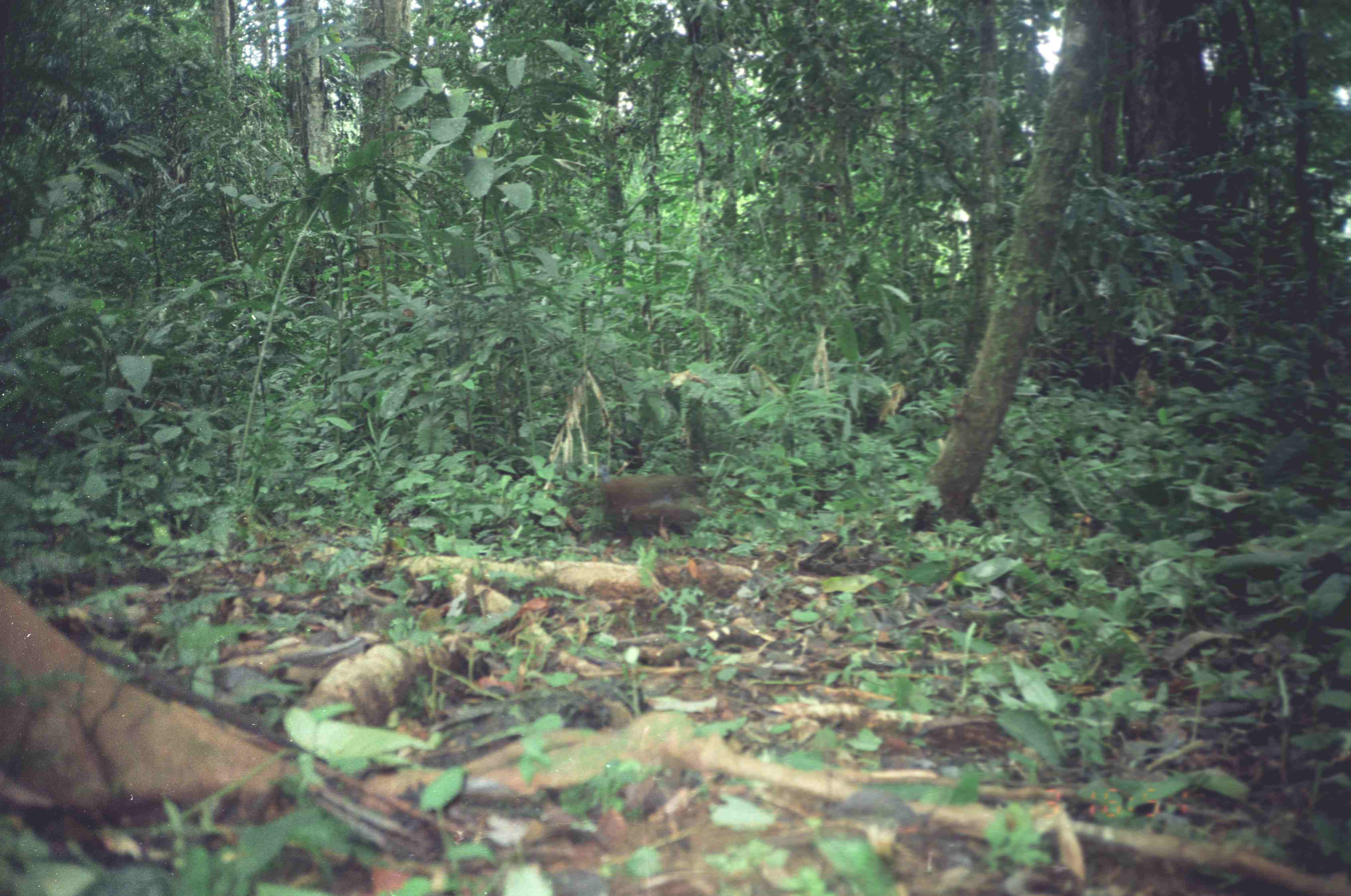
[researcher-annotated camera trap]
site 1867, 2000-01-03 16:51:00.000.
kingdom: Animalia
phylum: Chordata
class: Aves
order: Galliformes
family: Phasianidae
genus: Argusianus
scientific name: Argusianus argus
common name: great argus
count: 2